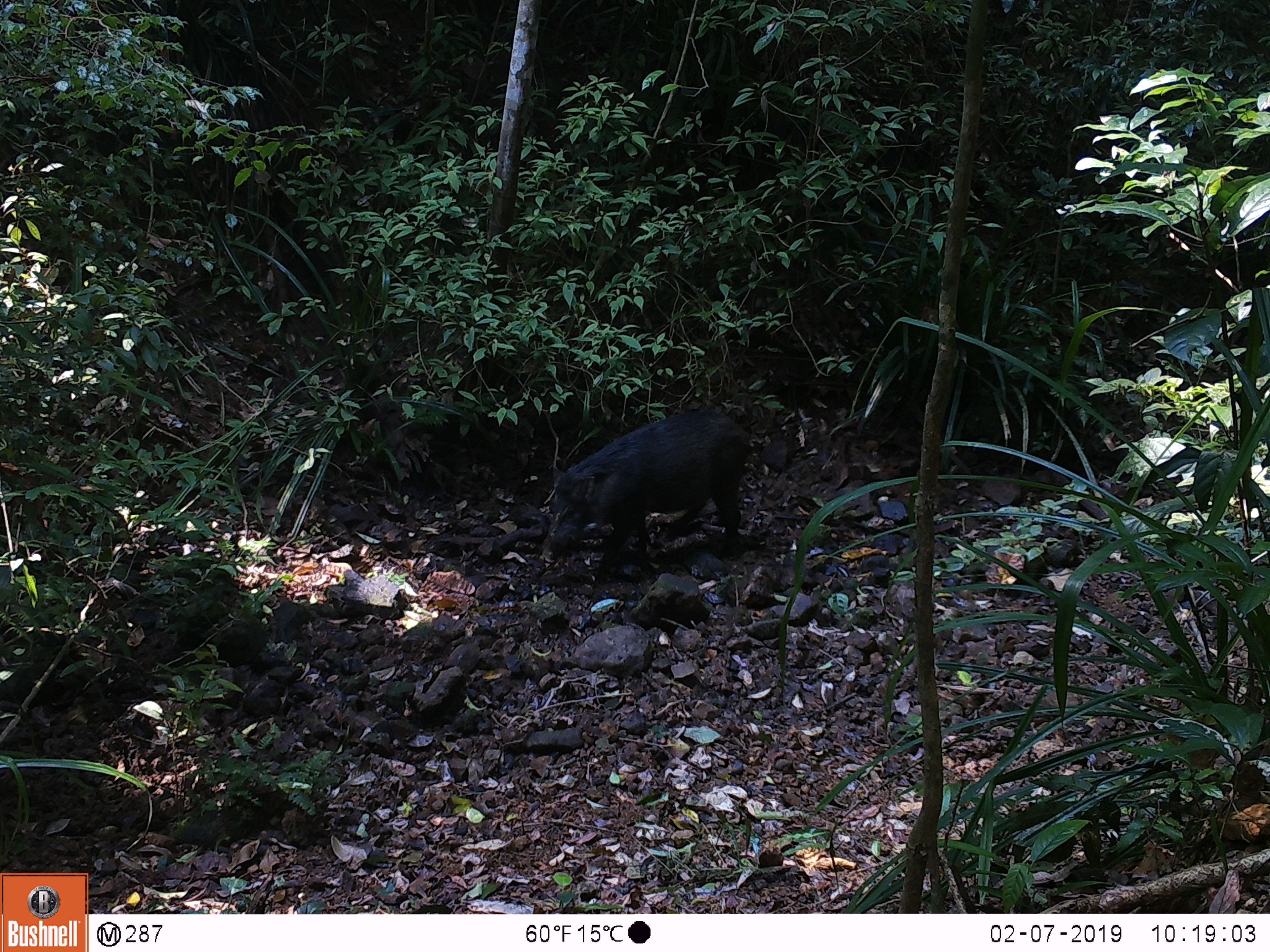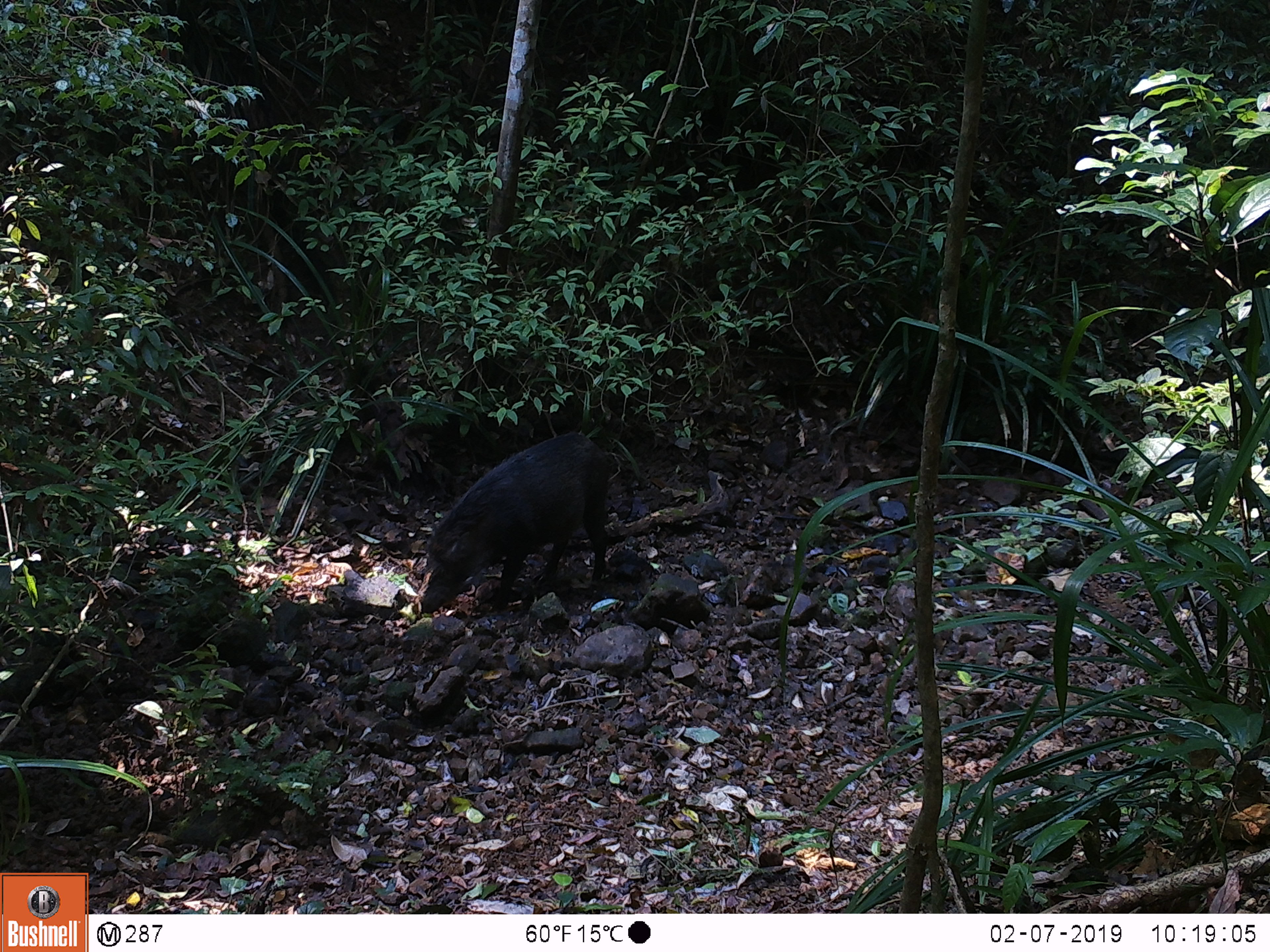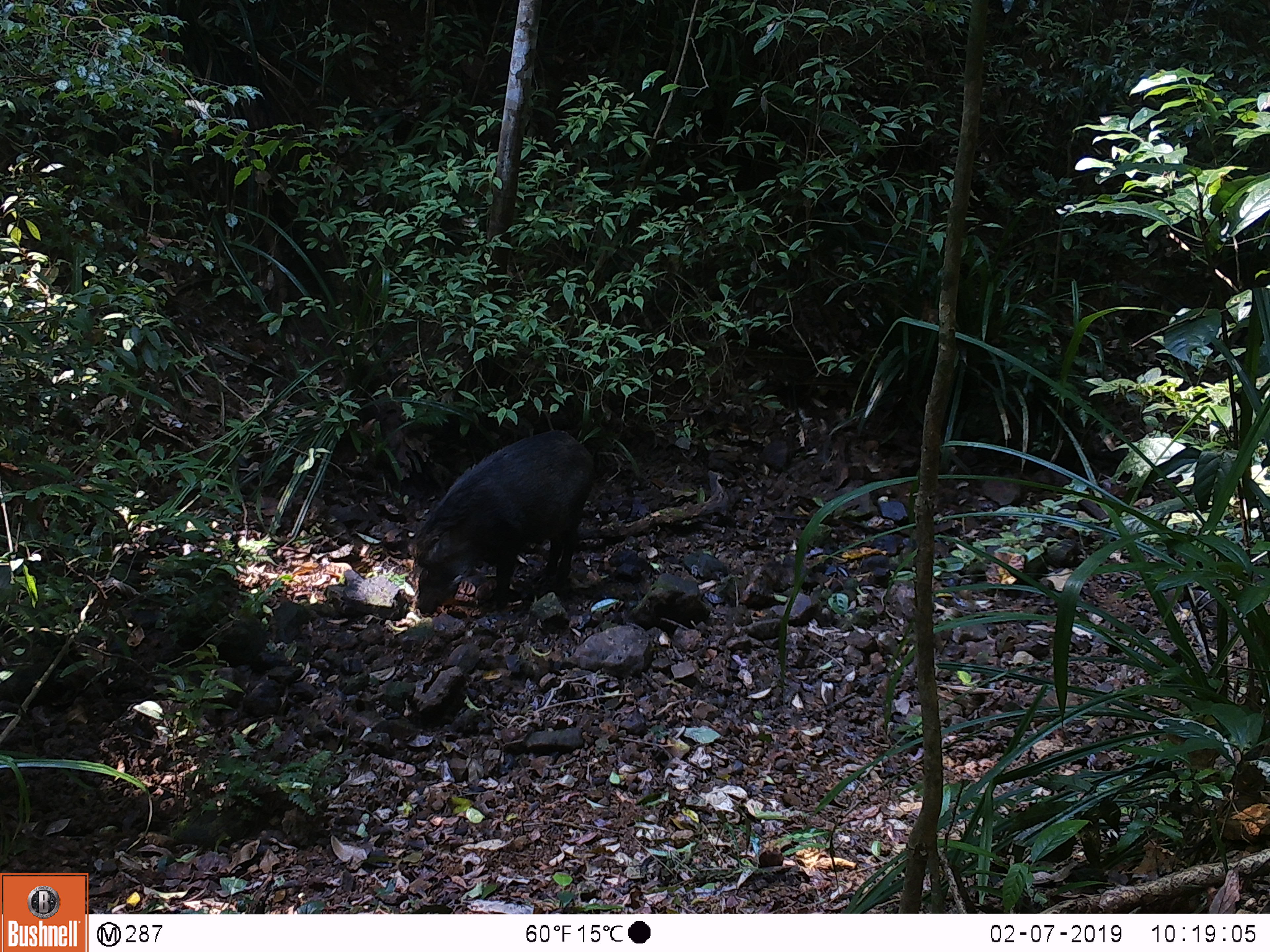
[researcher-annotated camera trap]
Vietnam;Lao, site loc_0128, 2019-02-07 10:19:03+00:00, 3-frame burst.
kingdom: Animalia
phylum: Chordata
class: Mammalia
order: Artiodactyla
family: Suidae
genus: Sus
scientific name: Sus scrofa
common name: eurasian wild pig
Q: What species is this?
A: Eurasian wild pig (Sus scrofa).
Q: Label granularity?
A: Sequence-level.